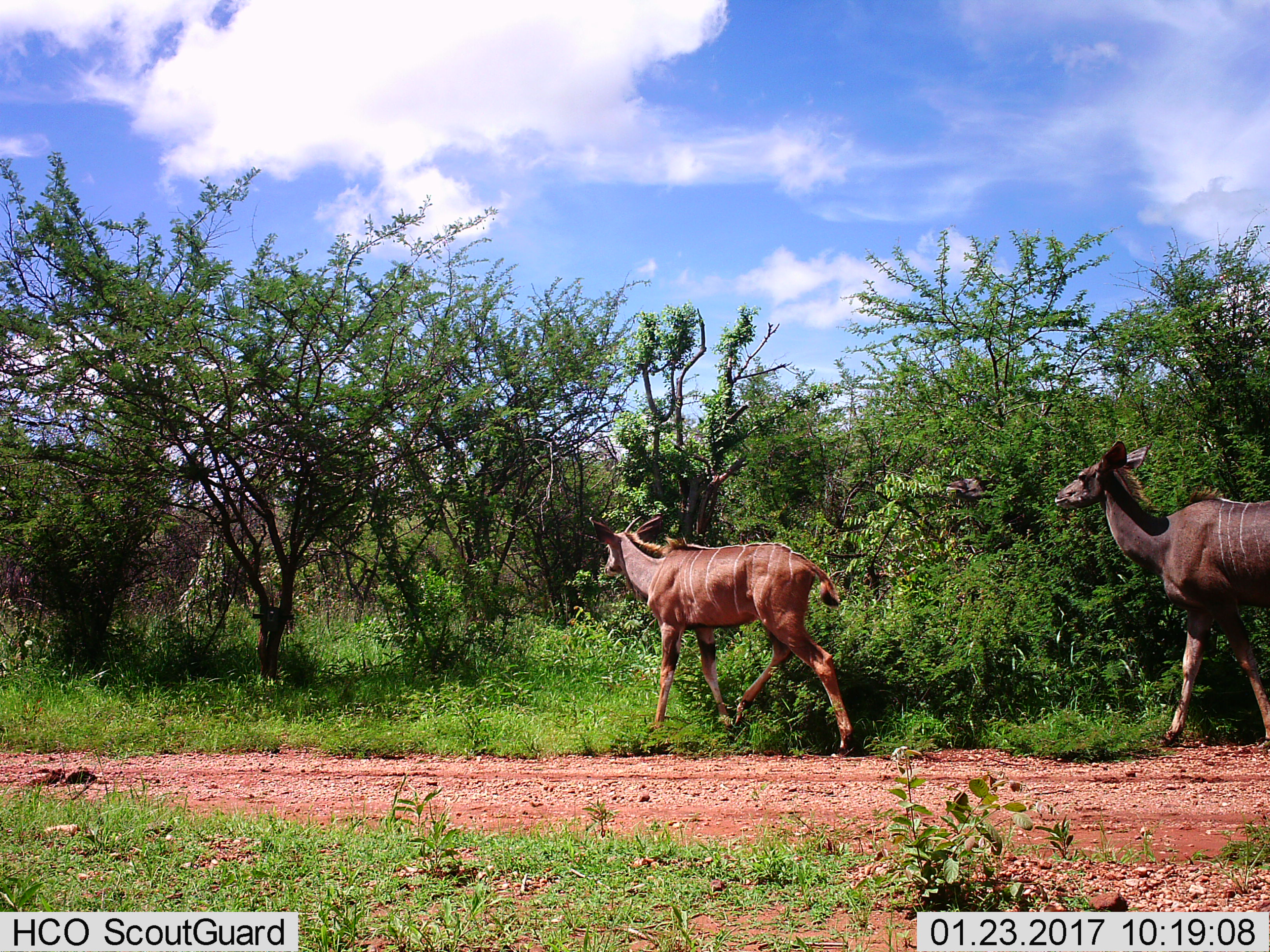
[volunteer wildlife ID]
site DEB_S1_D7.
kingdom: Animalia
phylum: Chordata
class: Mammalia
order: Artiodactyla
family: Bovidae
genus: Tragelaphus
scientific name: Tragelaphus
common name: kudu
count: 2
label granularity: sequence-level